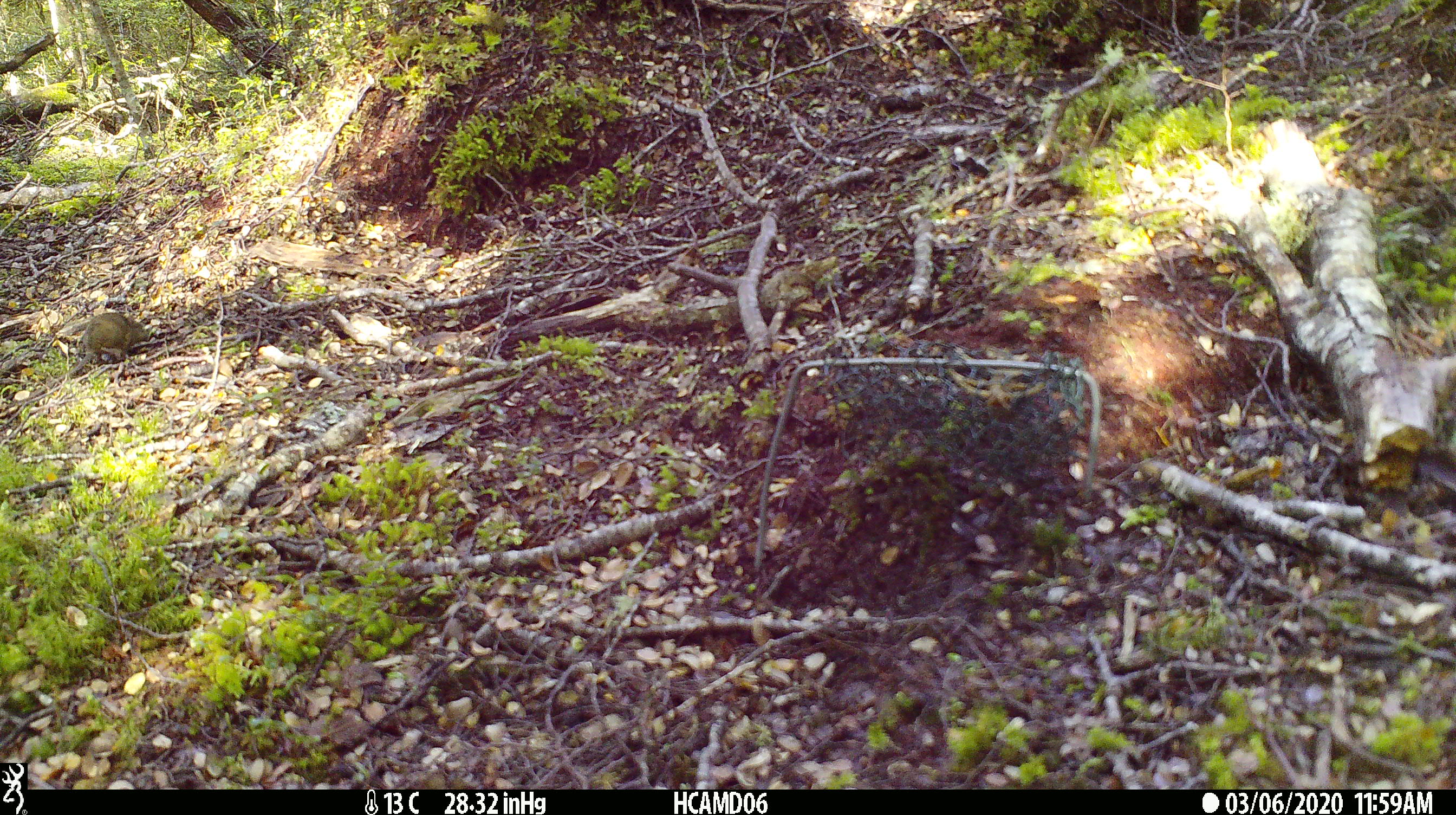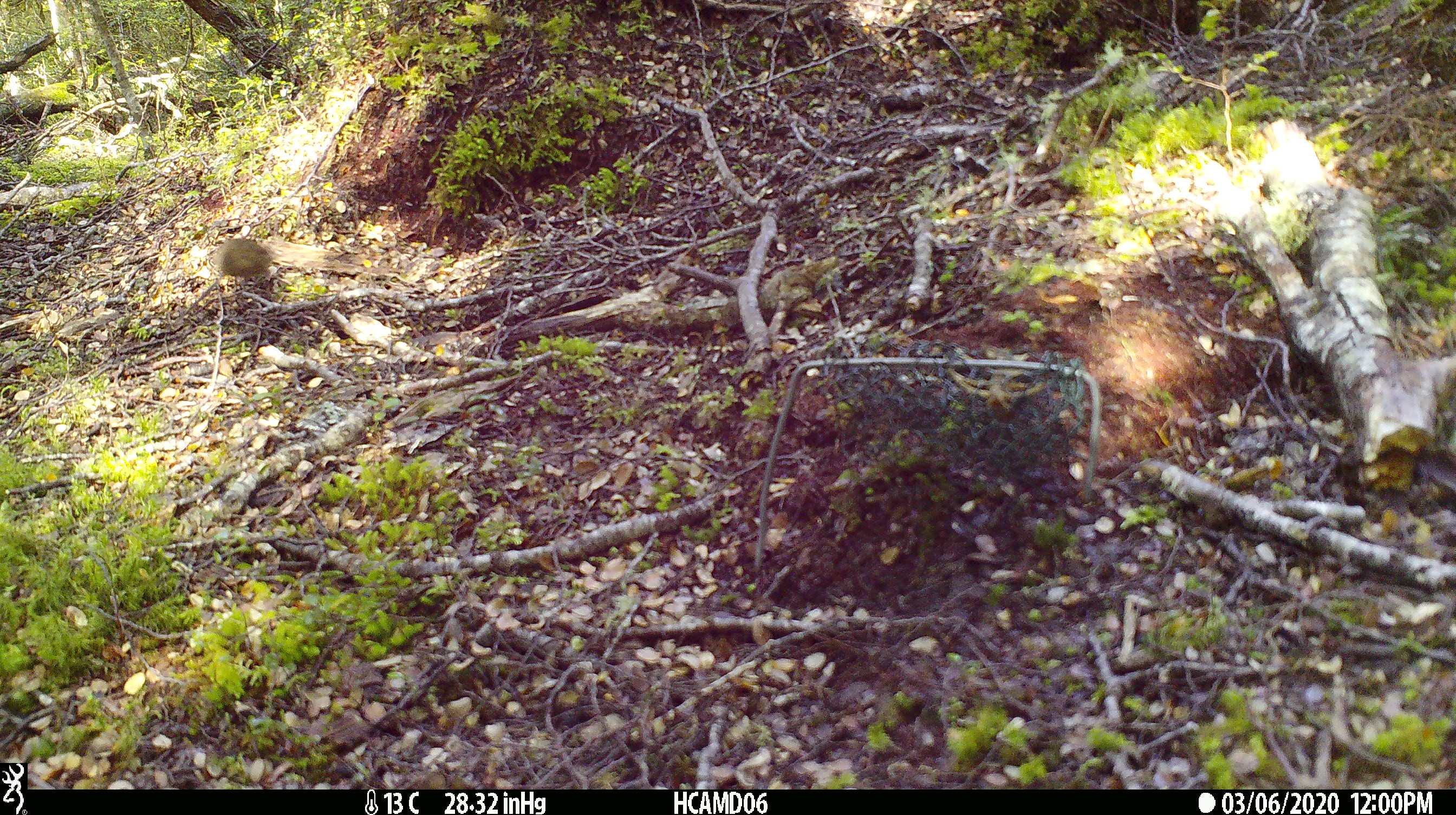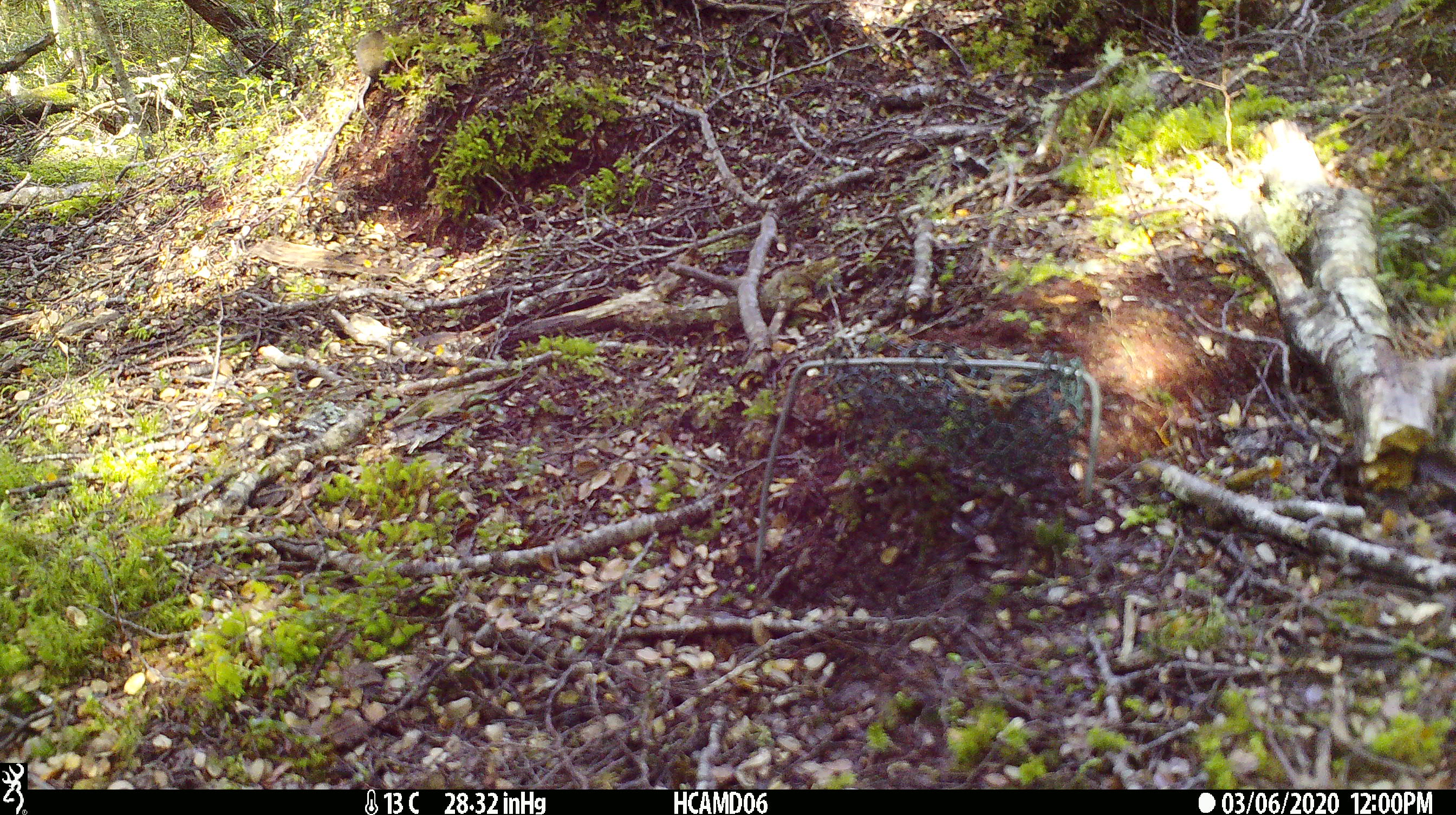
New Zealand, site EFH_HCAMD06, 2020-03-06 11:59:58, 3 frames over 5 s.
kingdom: Animalia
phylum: Chordata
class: Mammalia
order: Rodentia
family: Muridae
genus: Mus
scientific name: Mus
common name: mouse